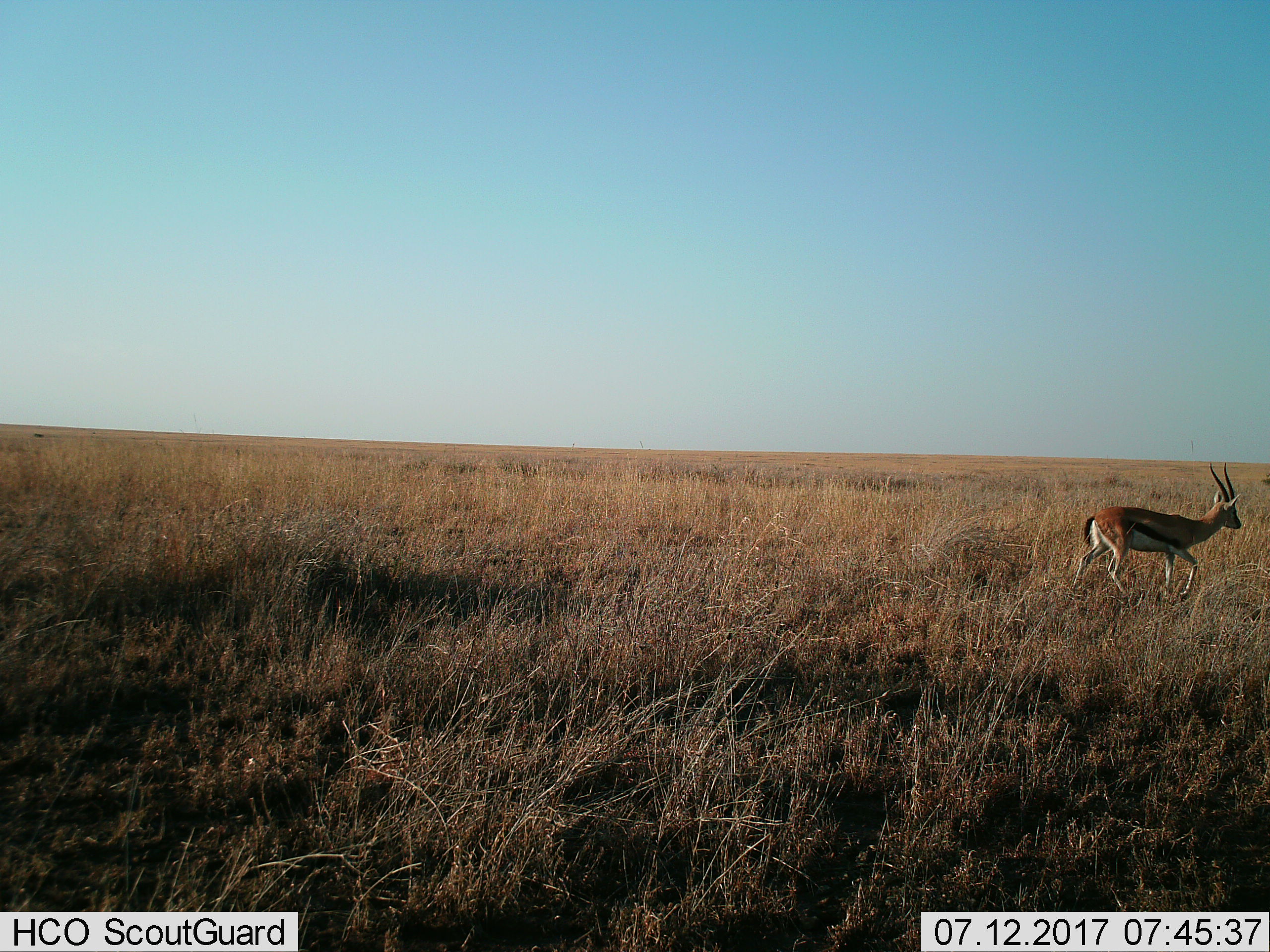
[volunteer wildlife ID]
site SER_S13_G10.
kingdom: Animalia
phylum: Chordata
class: Mammalia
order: Artiodactyla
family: Bovidae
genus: Eudorcas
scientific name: Eudorcas thomsonii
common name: thomson's gazelle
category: gazellethomsons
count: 1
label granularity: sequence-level